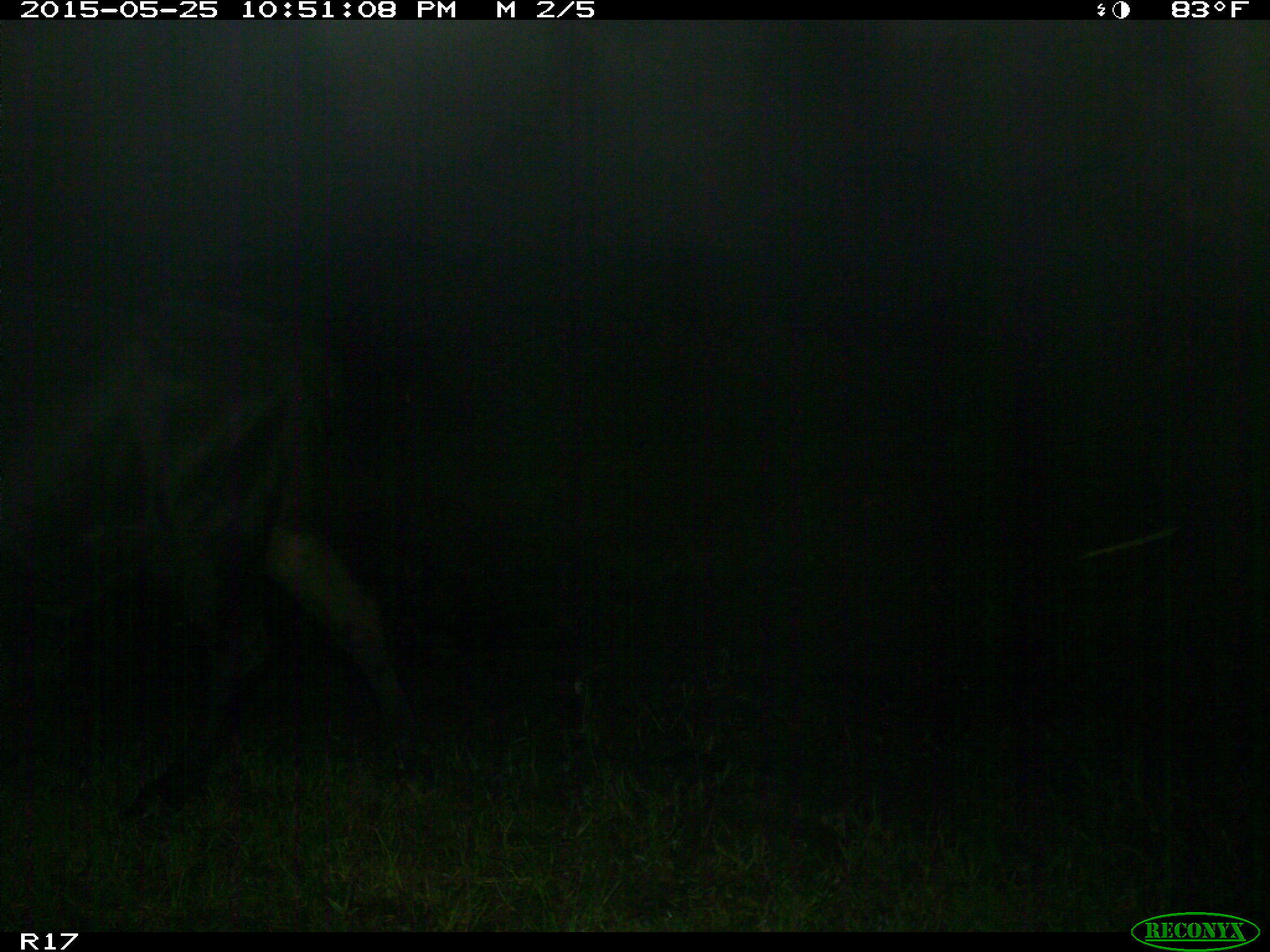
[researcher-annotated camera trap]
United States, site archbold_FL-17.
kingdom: Animalia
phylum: Chordata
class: Mammalia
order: Artiodactyla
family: Bovidae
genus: Bos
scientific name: Bos taurus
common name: domestic cow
Bos taurus (domestic cow).